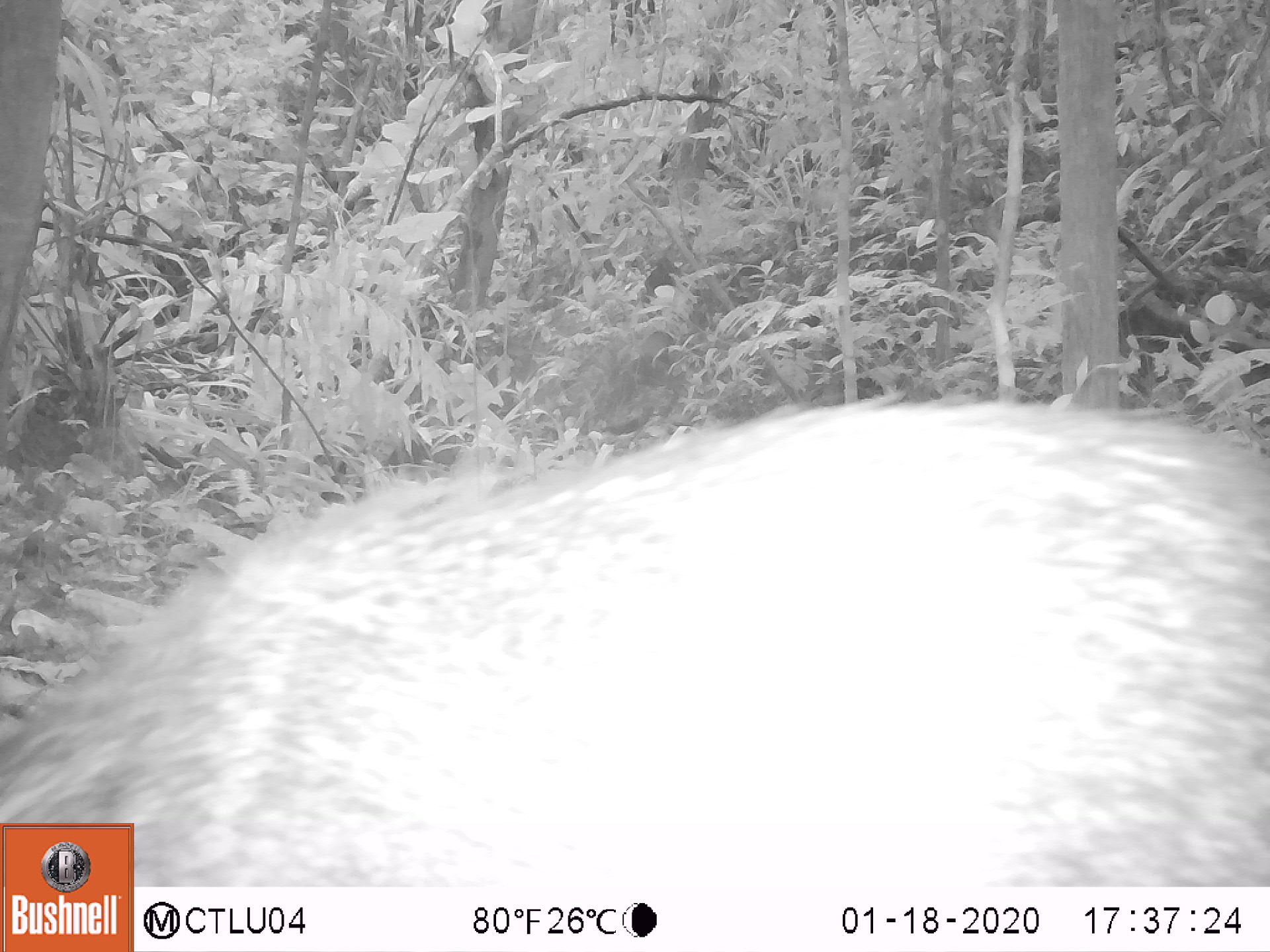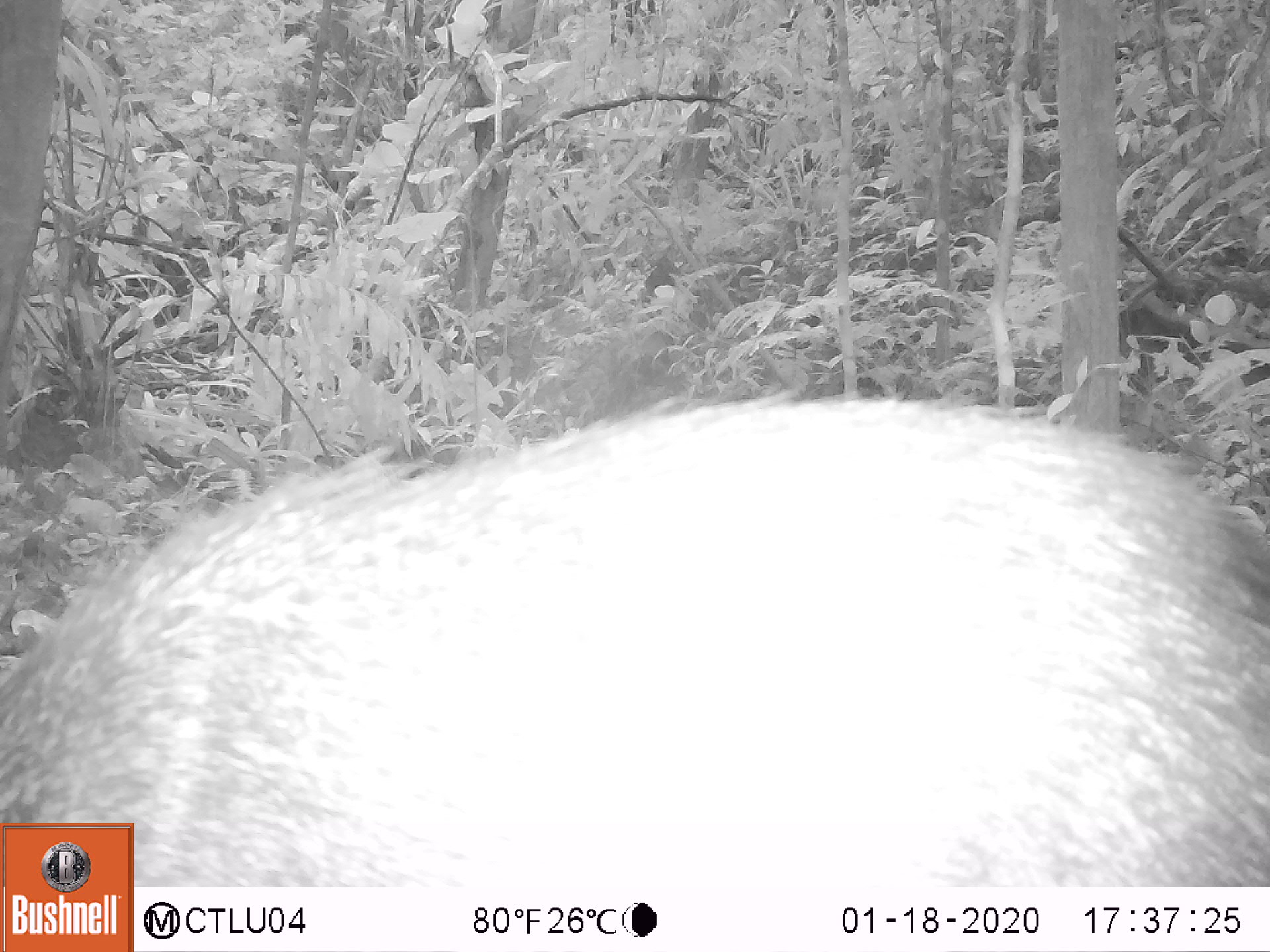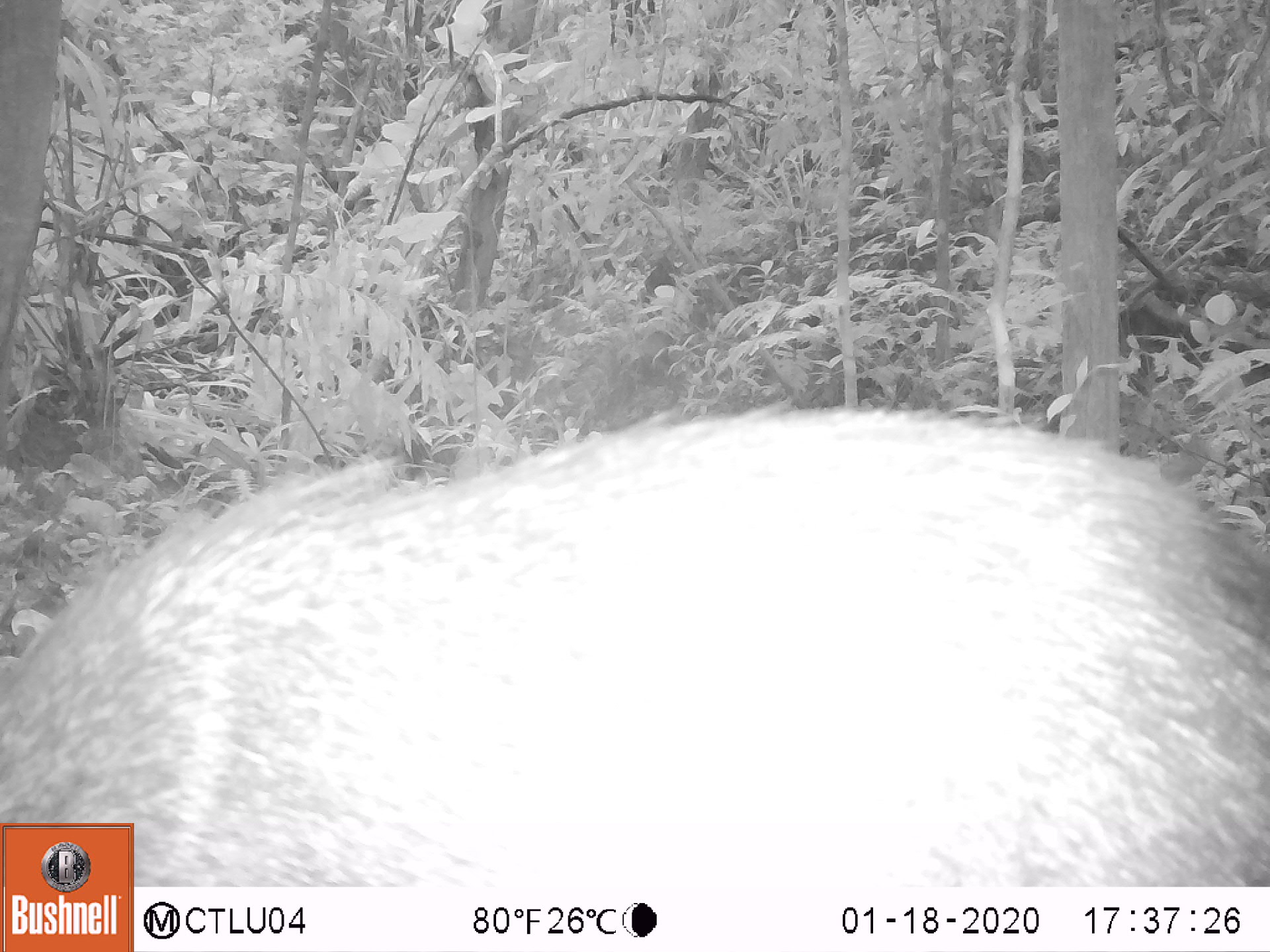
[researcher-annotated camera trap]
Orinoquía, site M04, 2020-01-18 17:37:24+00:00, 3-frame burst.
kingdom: Animalia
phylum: Chordata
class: Mammalia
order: Artiodactyla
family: Tayassuidae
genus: Pecari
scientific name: Pecari tajacu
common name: collared peccary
Collared peccary (Pecari tajacu).